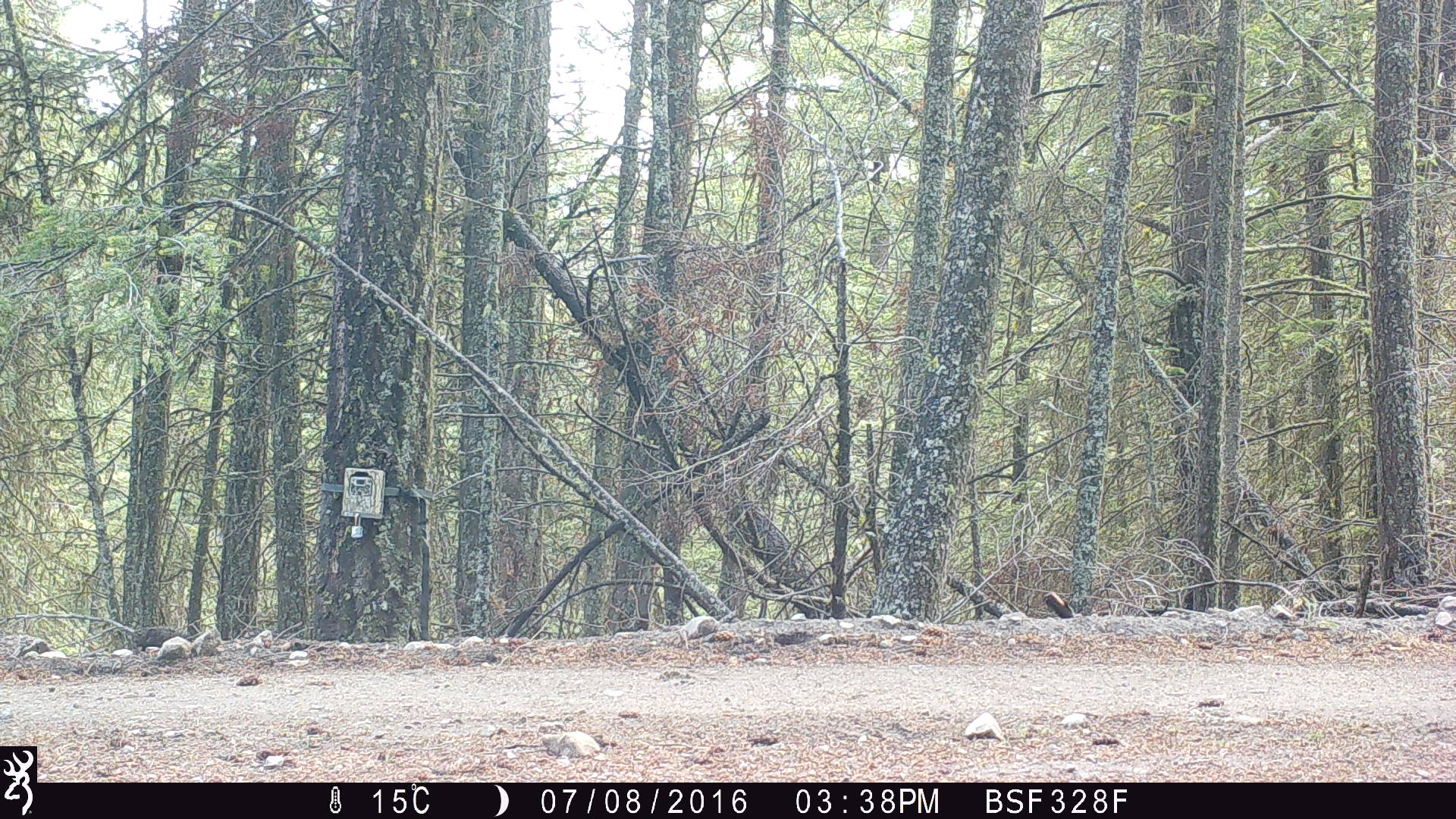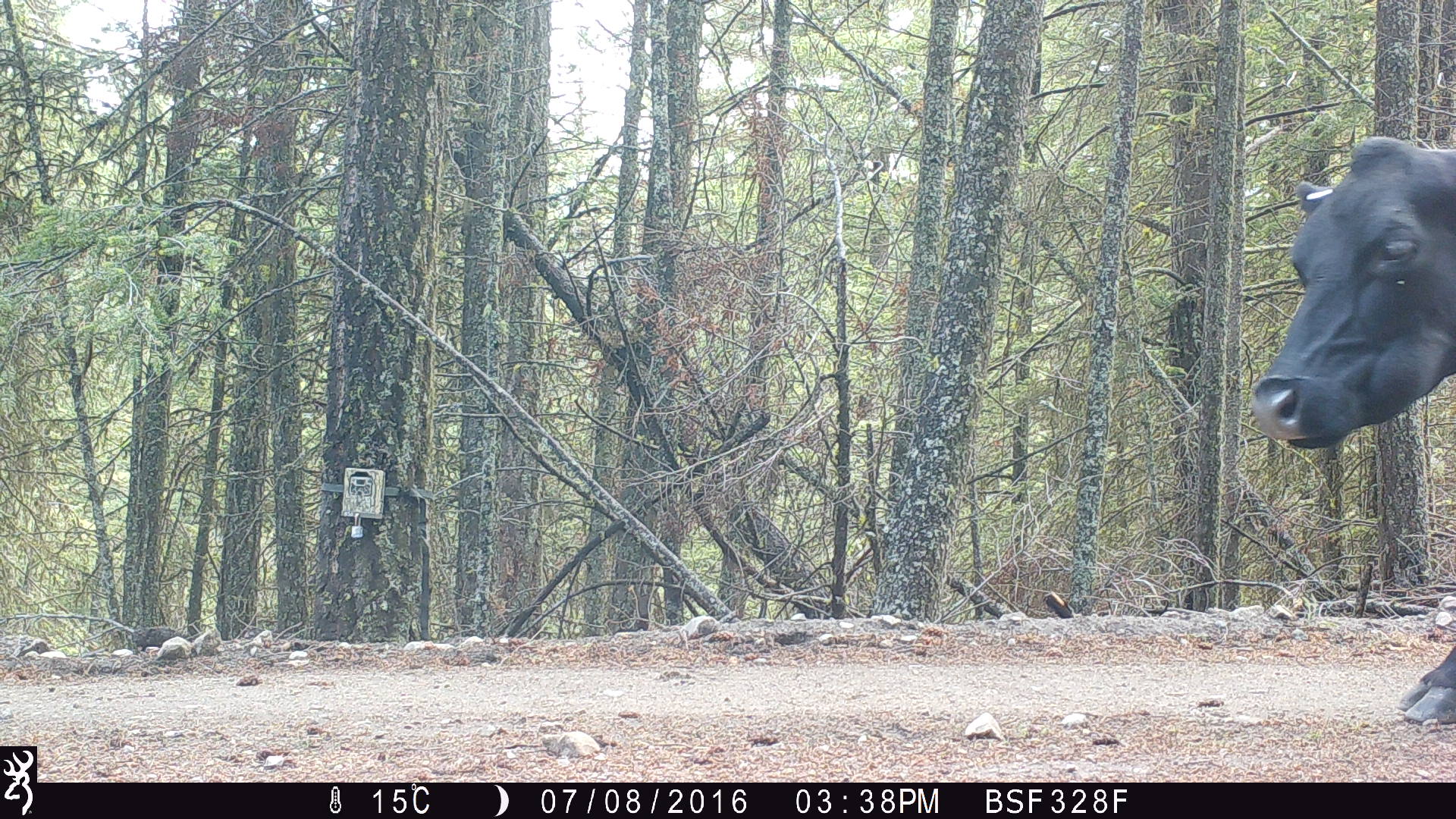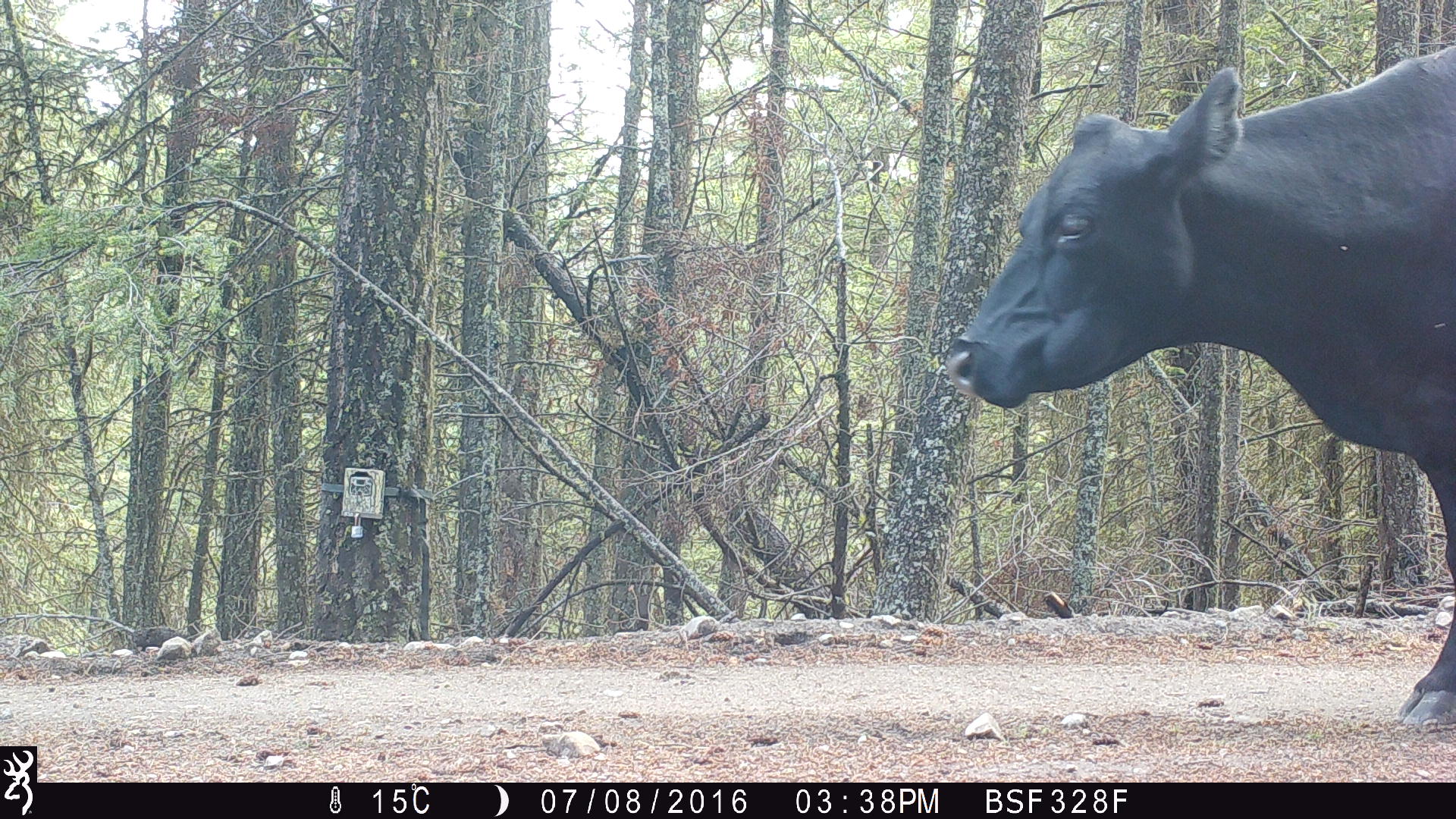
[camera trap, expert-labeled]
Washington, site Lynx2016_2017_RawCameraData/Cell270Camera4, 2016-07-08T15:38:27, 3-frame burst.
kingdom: Animalia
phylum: Chordata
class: Mammalia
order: Artiodactyla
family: Bovidae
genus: Bos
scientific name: Bos taurus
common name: domestic cattle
Domestic cattle (Bos taurus). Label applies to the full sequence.